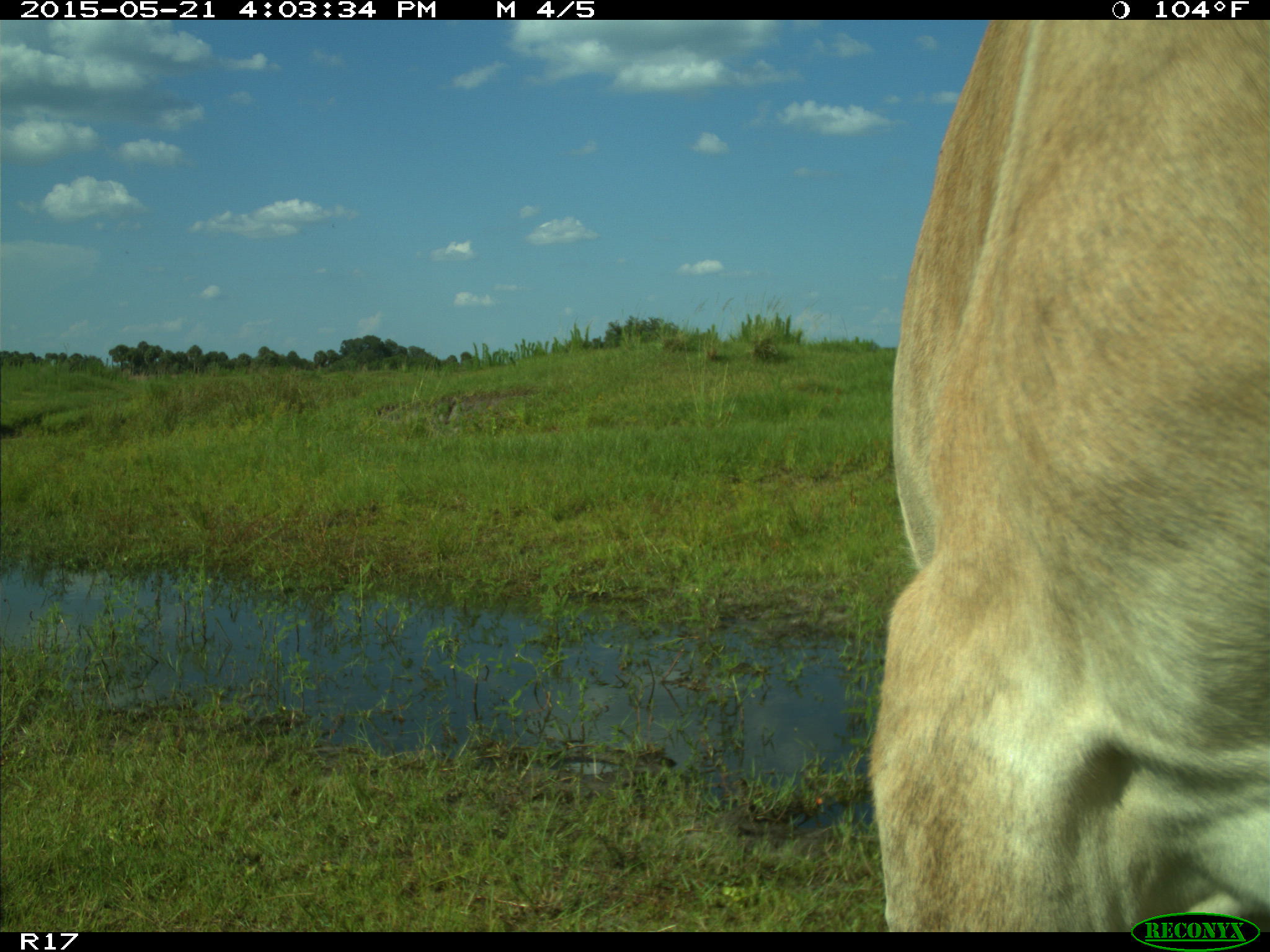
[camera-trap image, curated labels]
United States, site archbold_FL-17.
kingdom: Animalia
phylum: Chordata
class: Mammalia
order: Artiodactyla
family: Bovidae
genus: Bos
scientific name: Bos taurus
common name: domestic cow